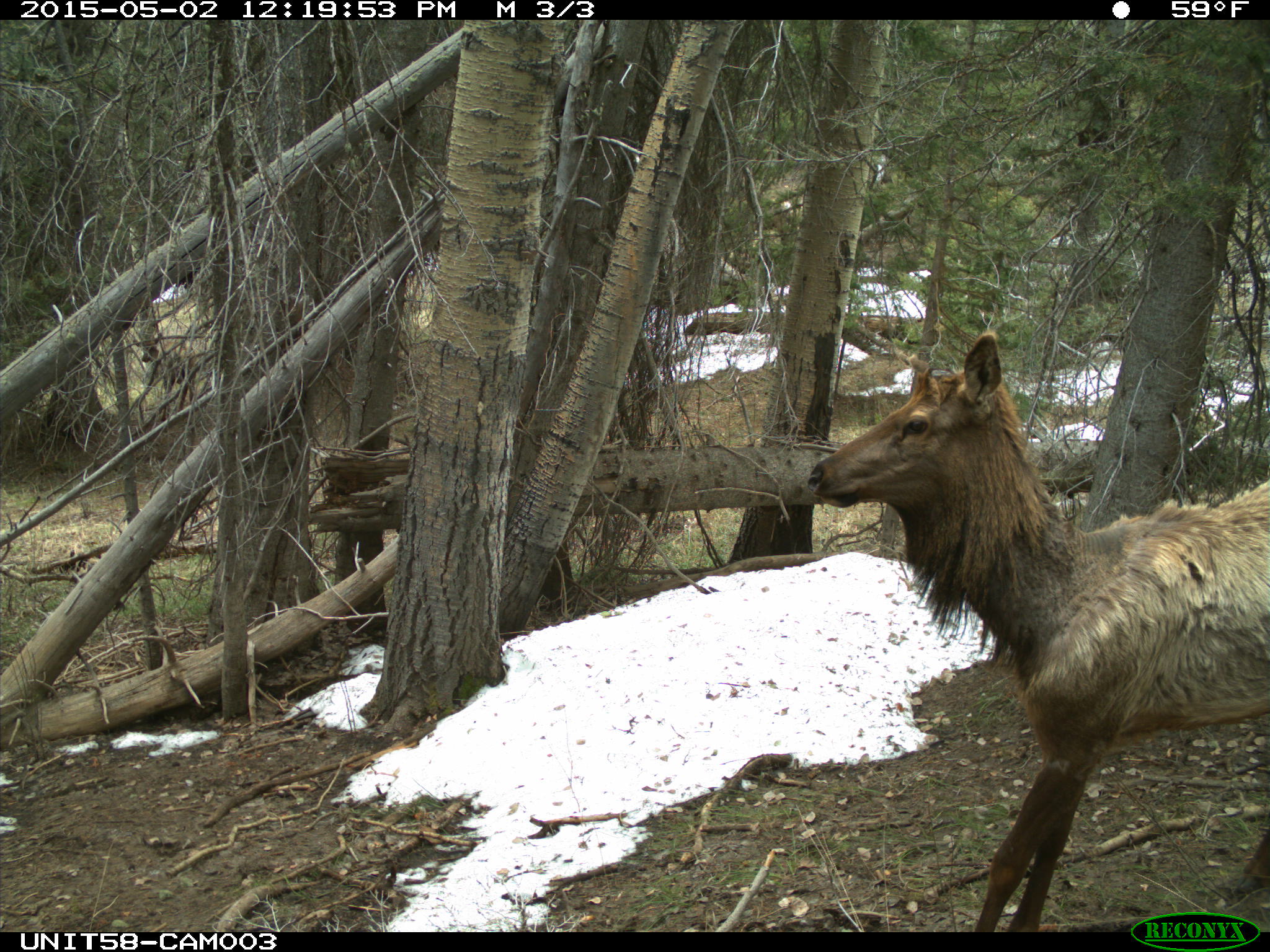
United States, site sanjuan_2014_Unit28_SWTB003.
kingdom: Animalia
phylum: Chordata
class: Mammalia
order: Artiodactyla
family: Cervidae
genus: Cervus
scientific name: Cervus elaphus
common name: red deer